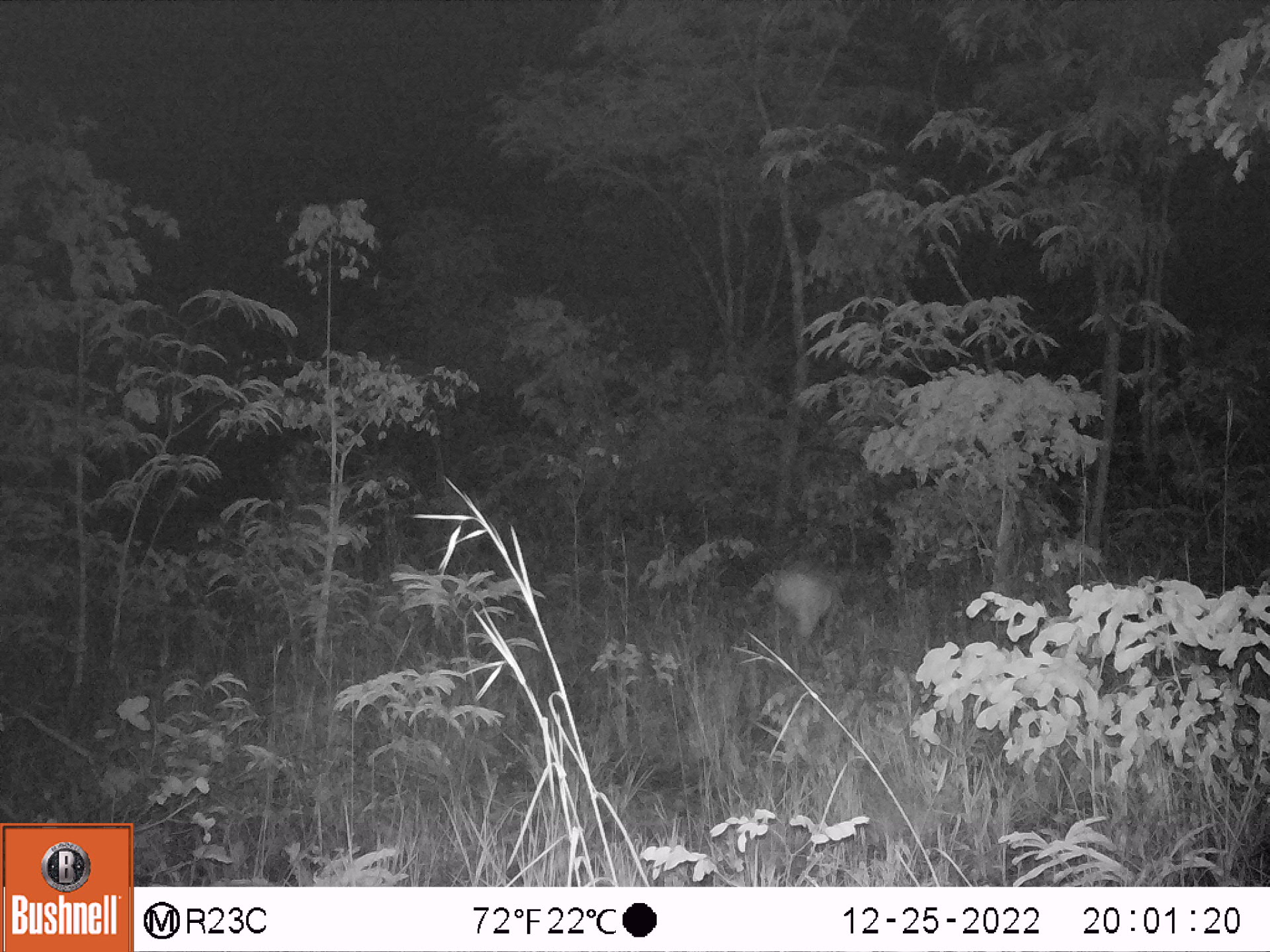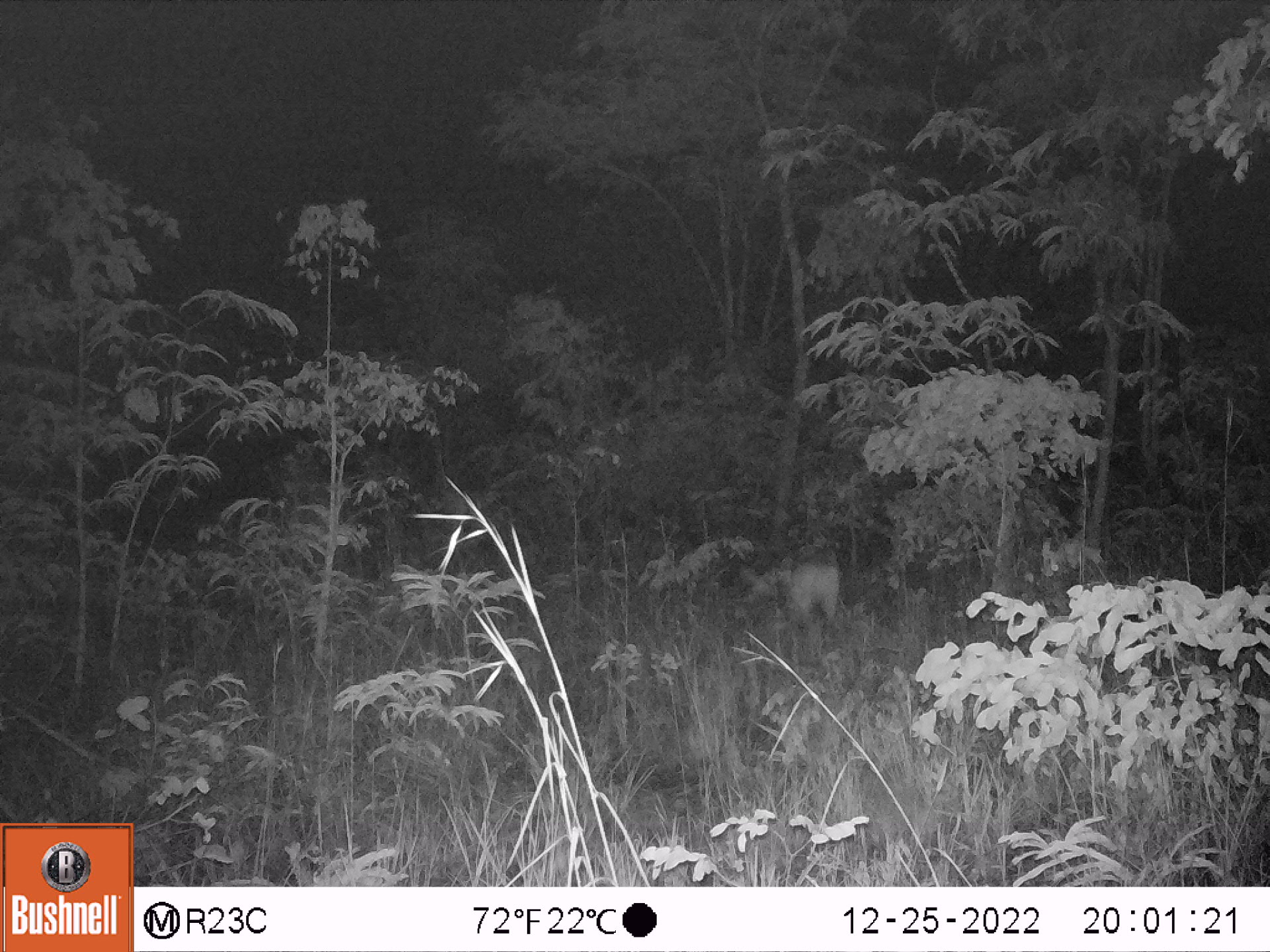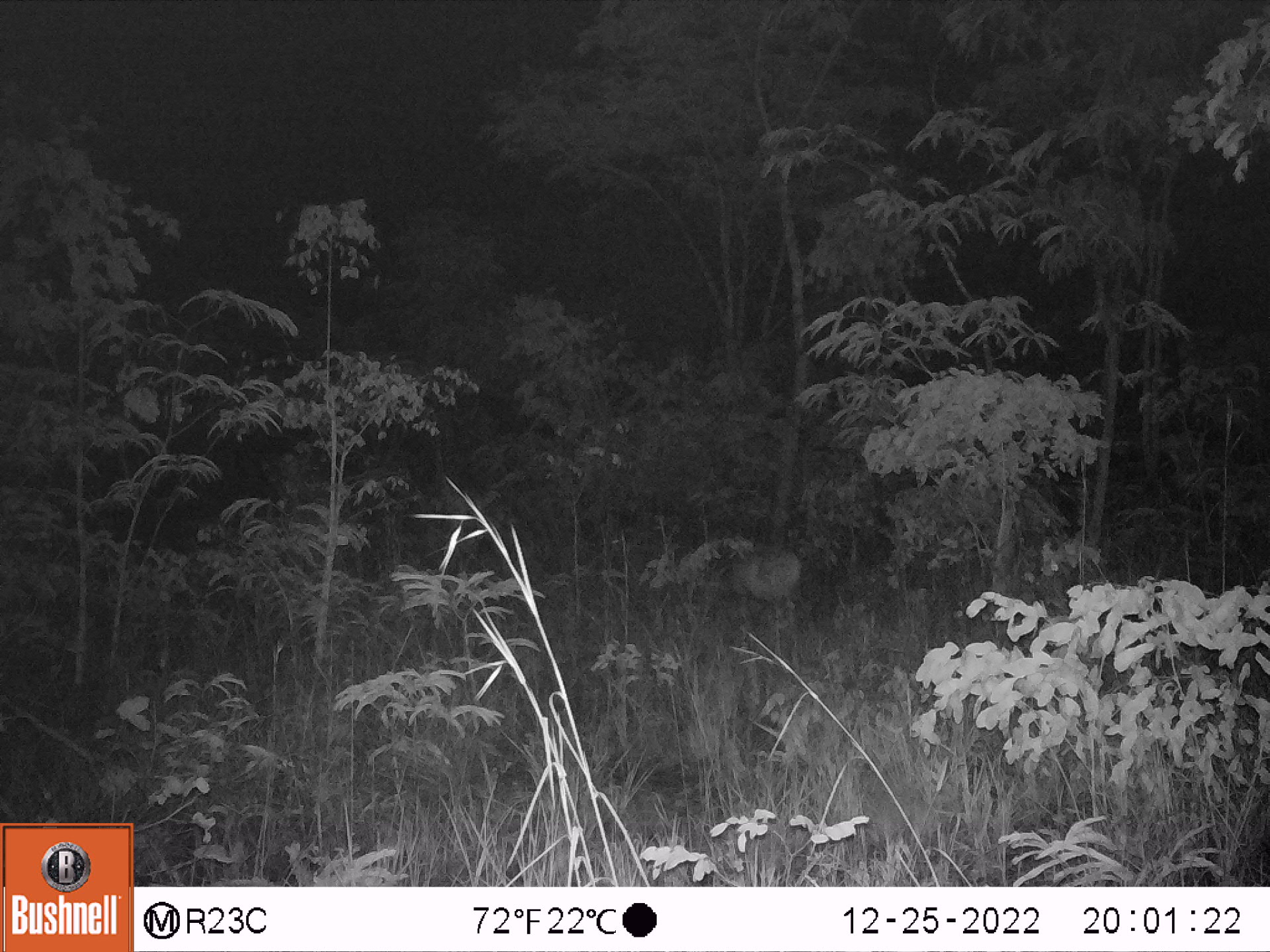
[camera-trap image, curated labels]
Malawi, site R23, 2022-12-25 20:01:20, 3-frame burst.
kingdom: Animalia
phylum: Chordata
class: Mammalia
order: Artiodactyla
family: Bovidae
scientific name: Antilopinae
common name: small antelope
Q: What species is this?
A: Small antelope (Antilopinae).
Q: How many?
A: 1.